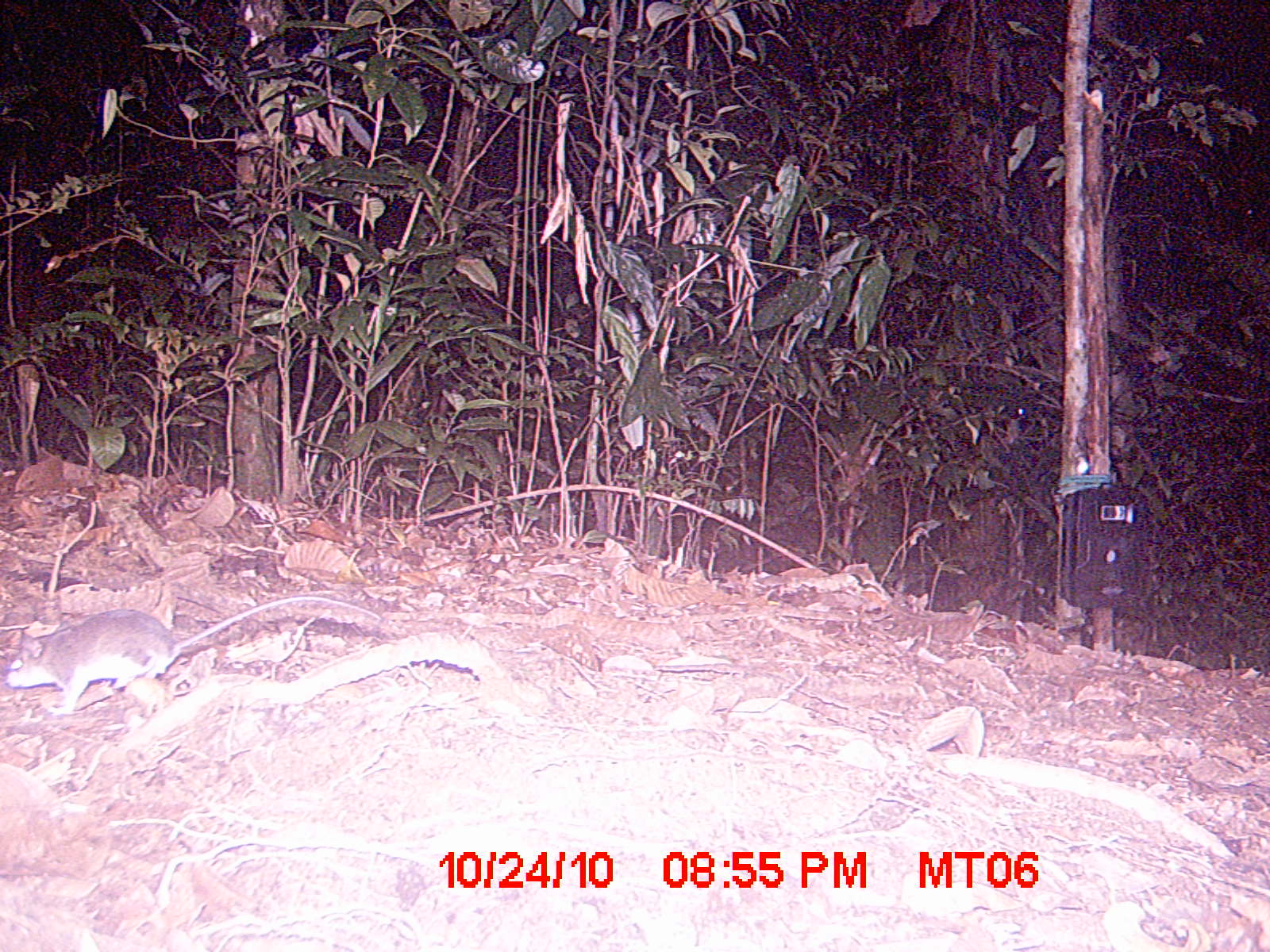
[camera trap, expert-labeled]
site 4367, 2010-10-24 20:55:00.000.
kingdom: Animalia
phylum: Chordata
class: Mammalia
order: Rodentia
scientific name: Rodentia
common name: rodents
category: unknown rodent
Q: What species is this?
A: Unknown rodent (rodents) (Rodentia).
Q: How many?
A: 1.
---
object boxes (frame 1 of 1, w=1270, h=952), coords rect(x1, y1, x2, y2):
unknown rodent: rect(2, 593, 384, 716)